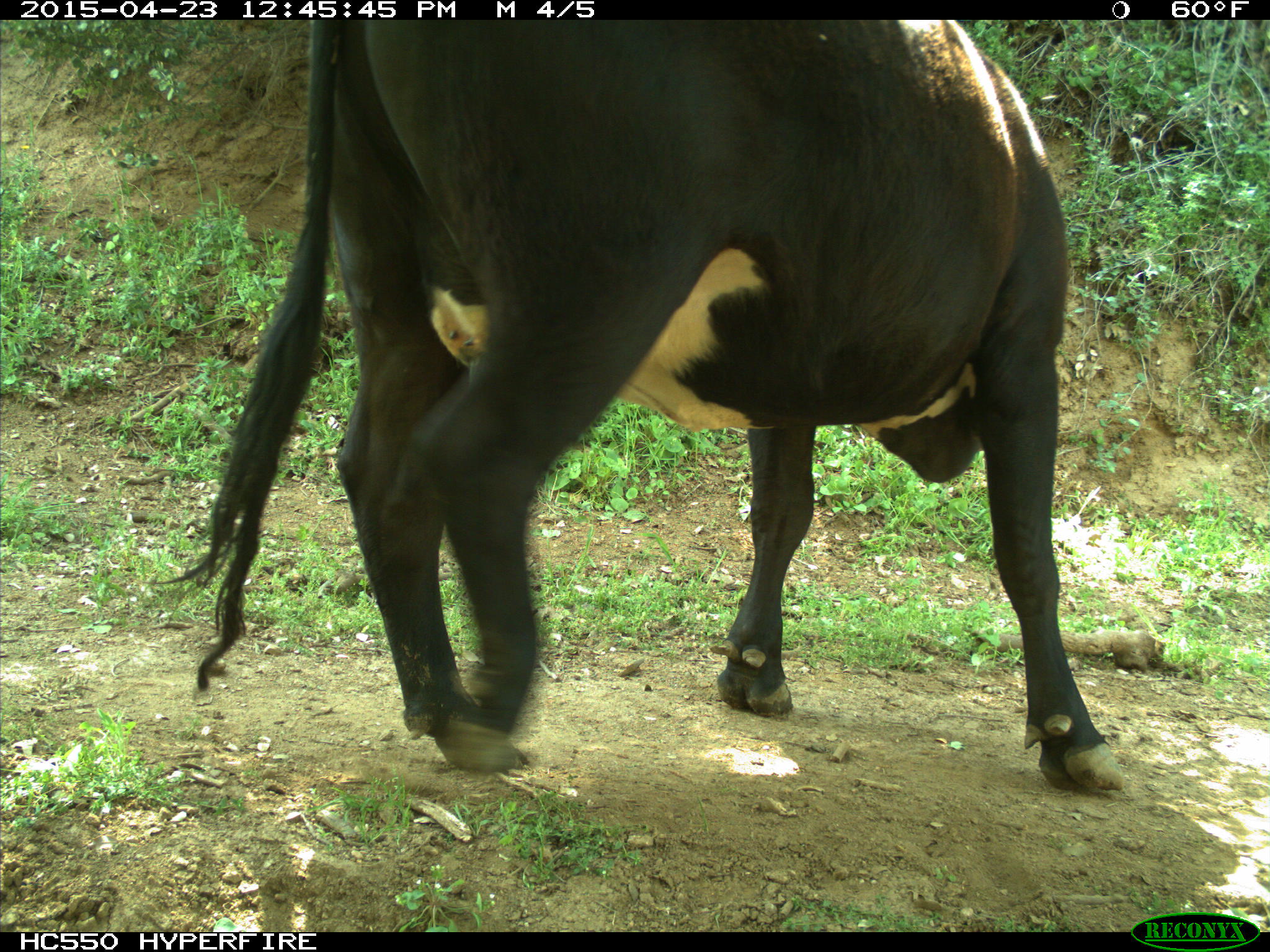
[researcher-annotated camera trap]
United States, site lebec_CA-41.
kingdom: Animalia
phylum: Chordata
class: Mammalia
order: Artiodactyla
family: Bovidae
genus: Bos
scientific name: Bos taurus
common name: domestic cow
Bos taurus (domestic cow).